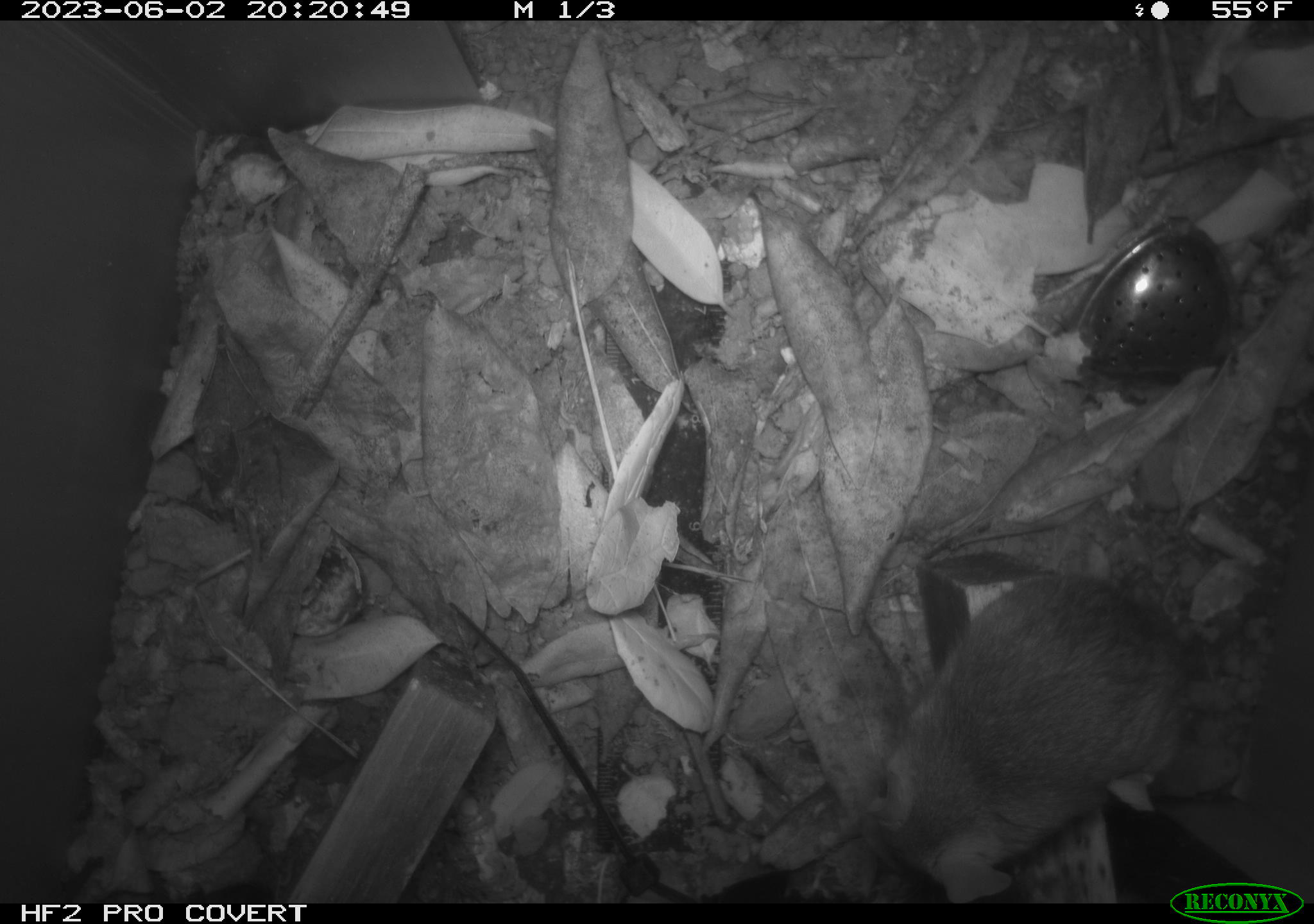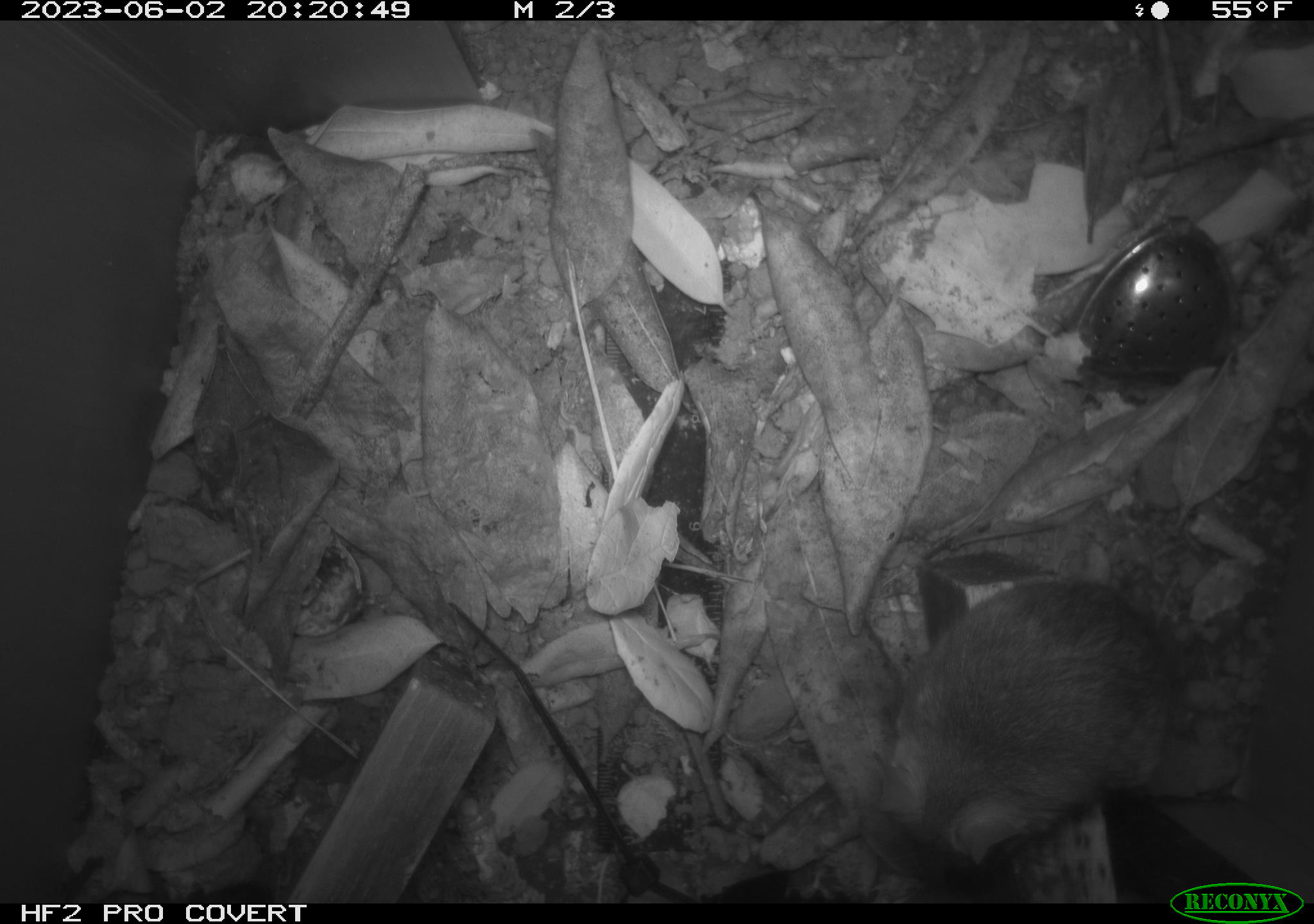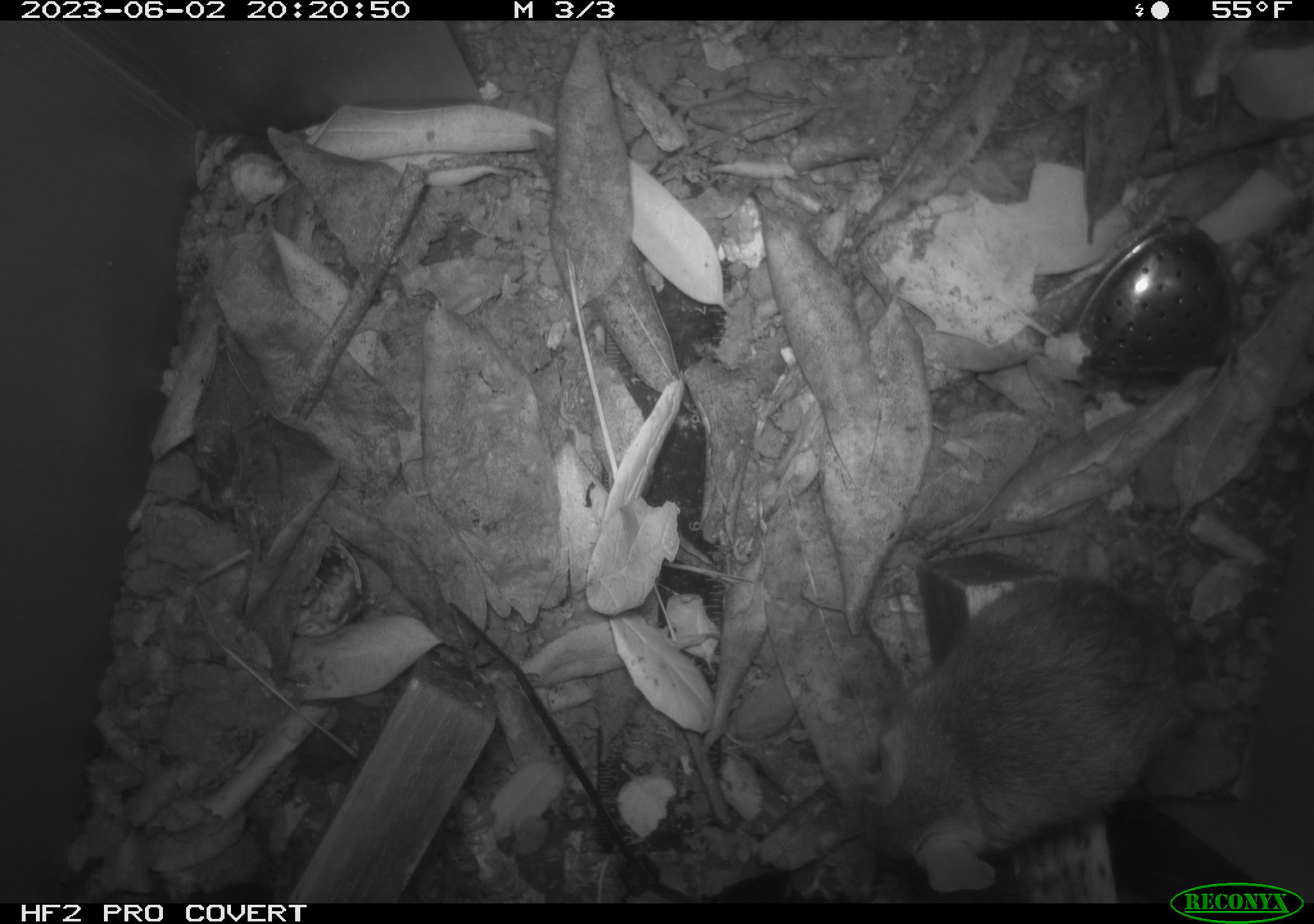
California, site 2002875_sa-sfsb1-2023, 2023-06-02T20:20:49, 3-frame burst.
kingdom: Animalia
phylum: Chordata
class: Mammalia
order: Rodentia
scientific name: Rodentia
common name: mouse species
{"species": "mouse species (Rodentia)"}